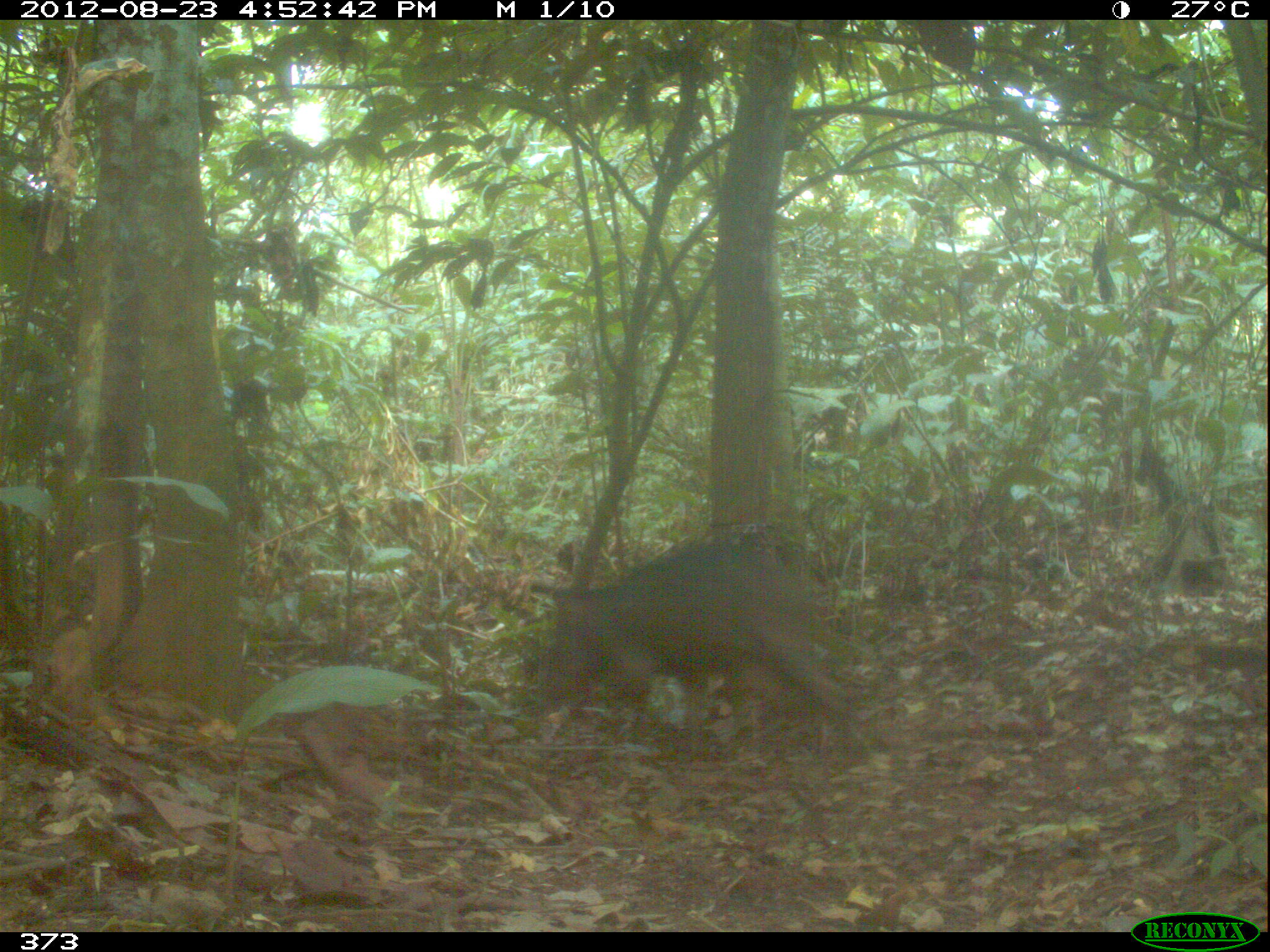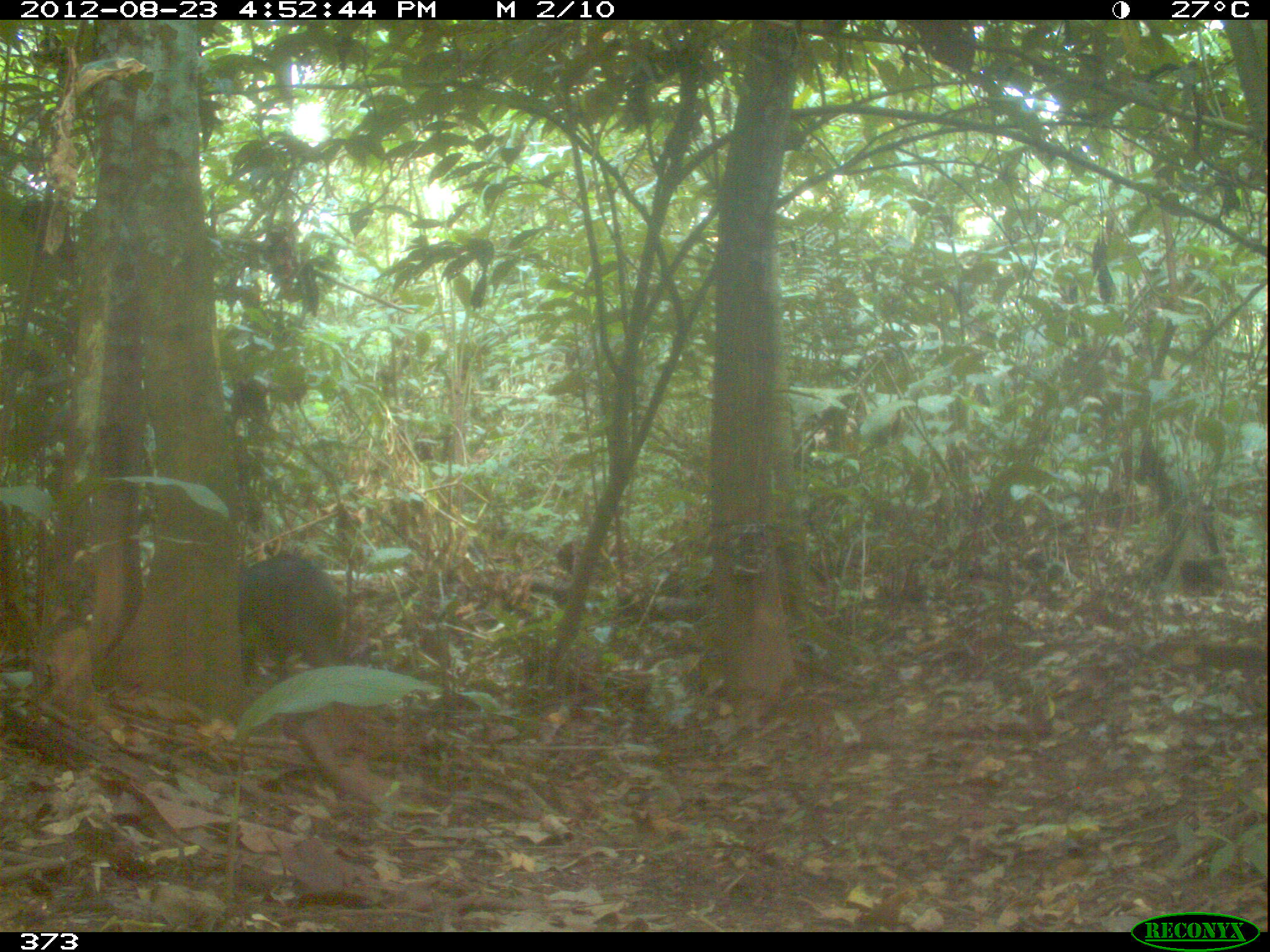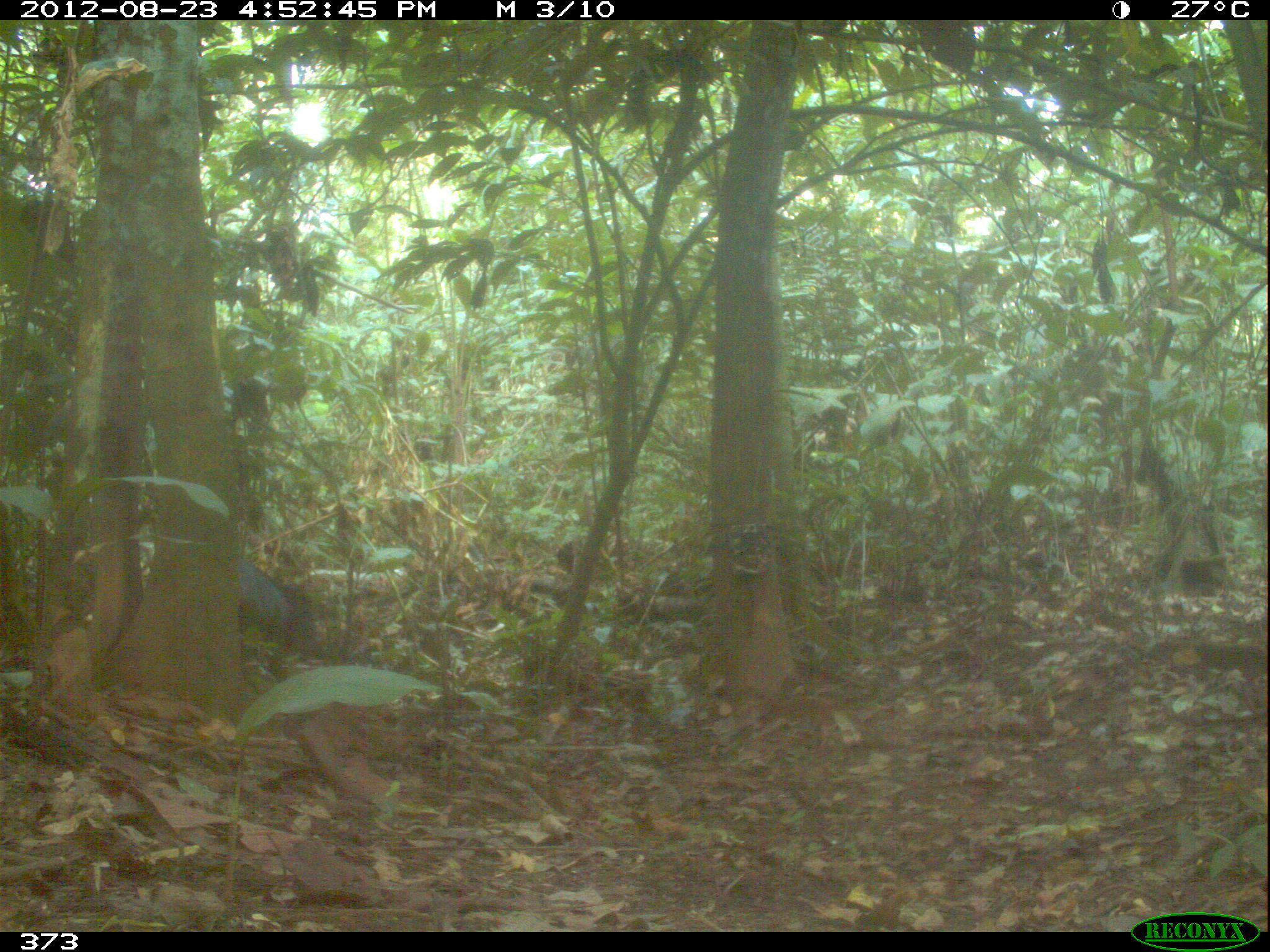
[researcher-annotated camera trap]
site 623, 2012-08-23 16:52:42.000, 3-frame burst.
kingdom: Animalia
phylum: Chordata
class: Mammalia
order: Artiodactyla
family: Tayassuidae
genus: Tayassu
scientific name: Tayassu pecari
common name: white-lipped peccary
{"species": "Tayassu pecari (white-lipped peccary)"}